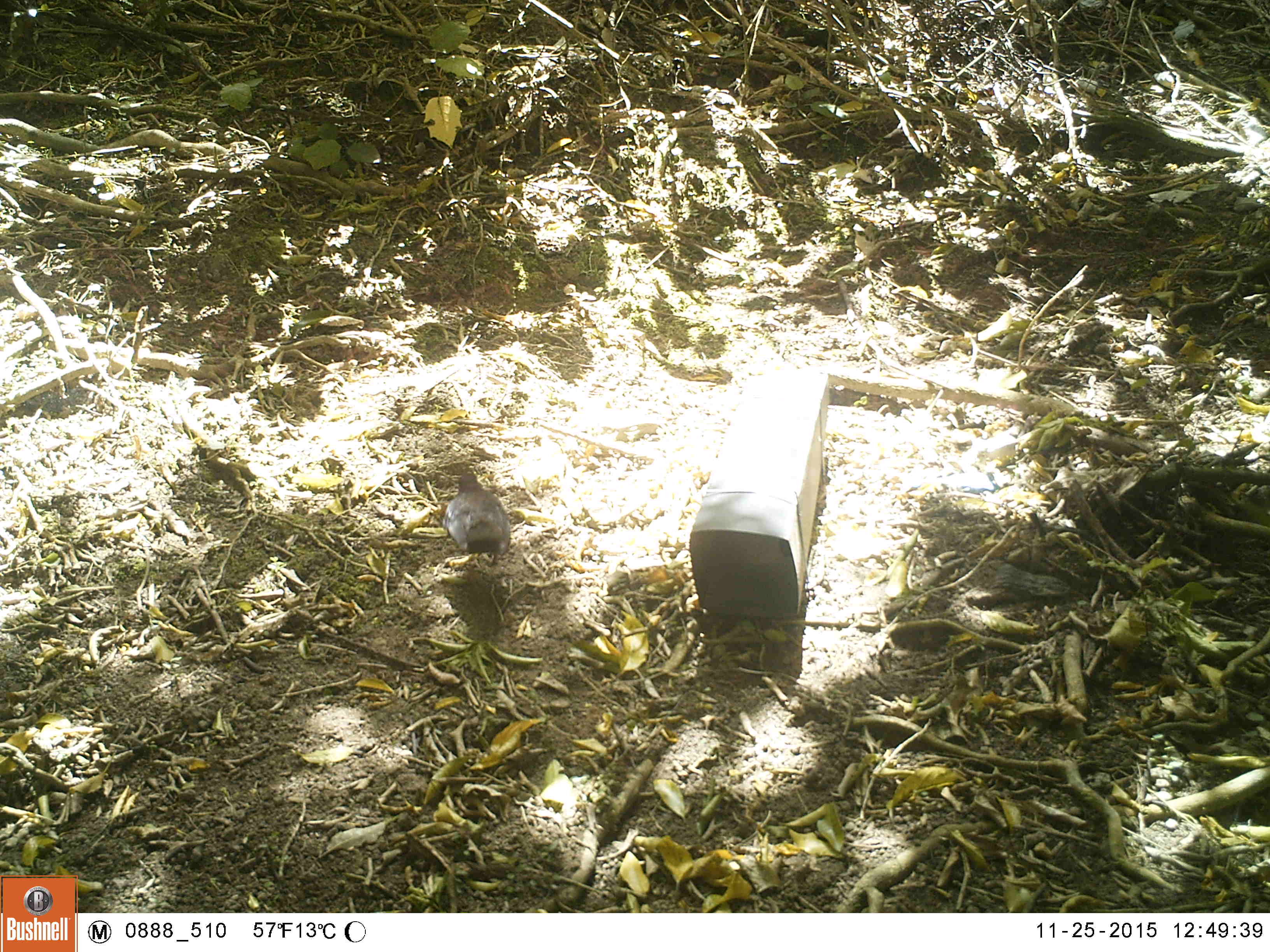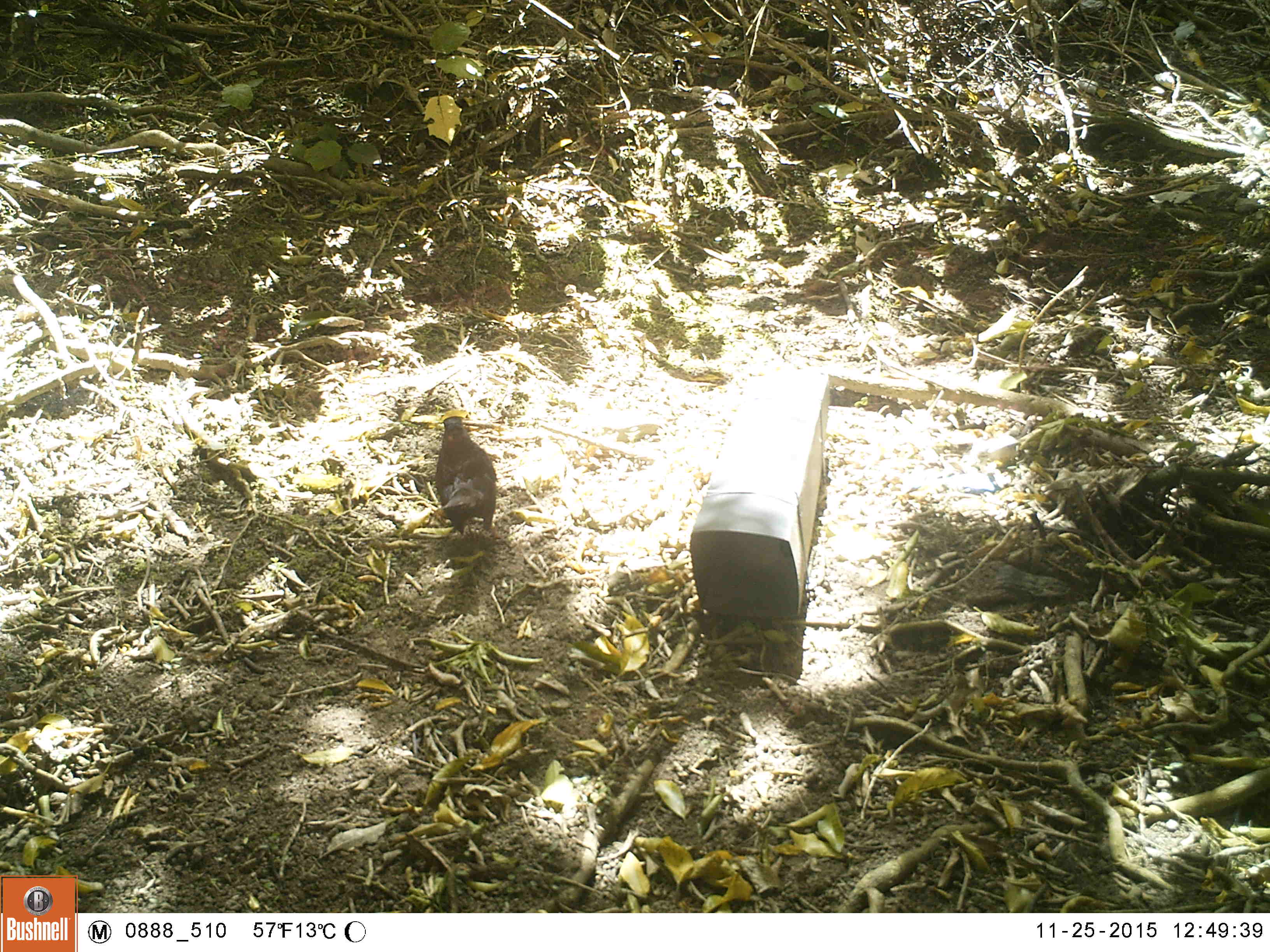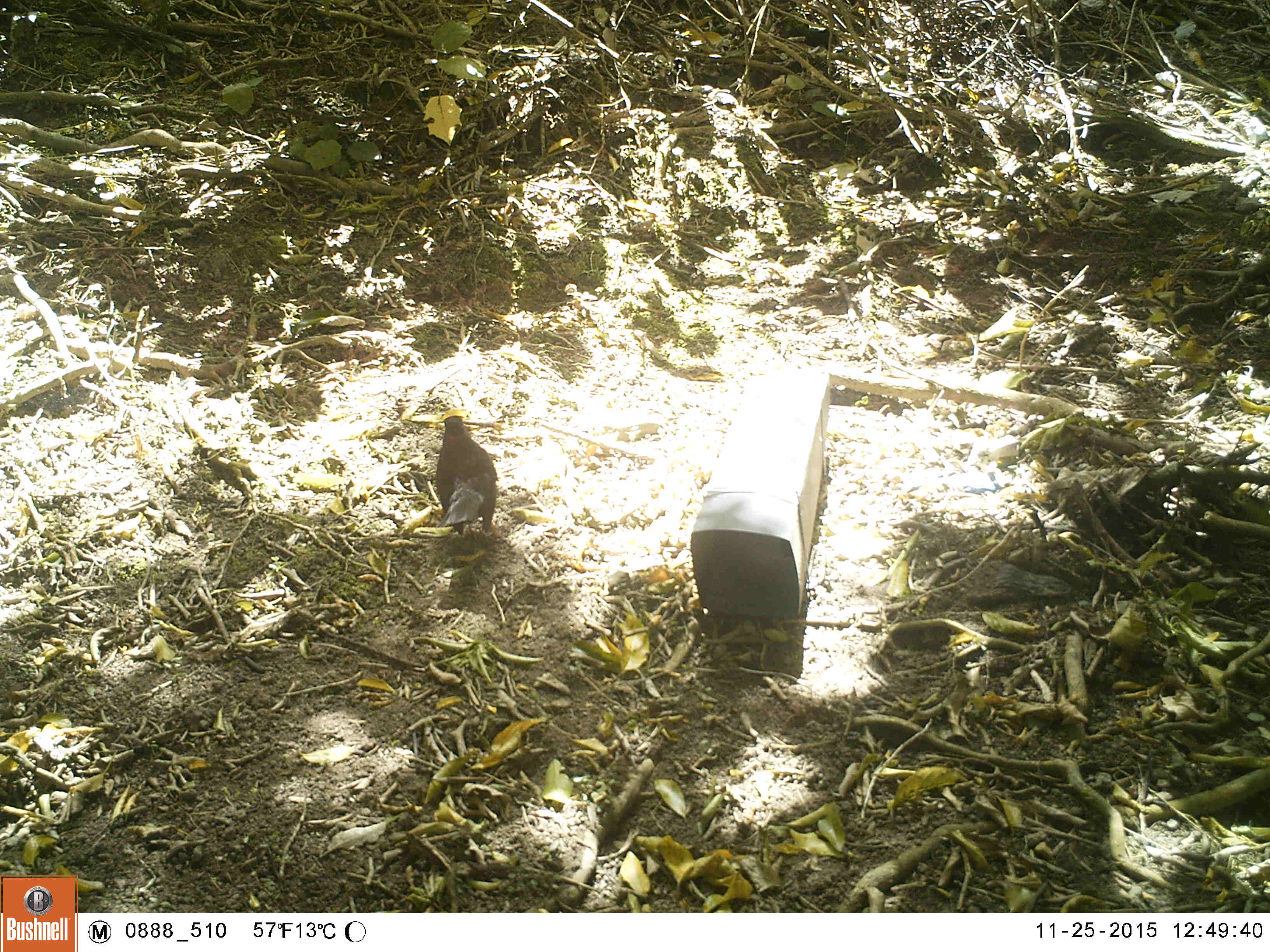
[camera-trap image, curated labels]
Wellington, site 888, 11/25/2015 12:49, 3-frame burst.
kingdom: Animalia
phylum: Chordata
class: Aves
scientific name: Aves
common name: bird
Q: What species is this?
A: Bird (Aves).